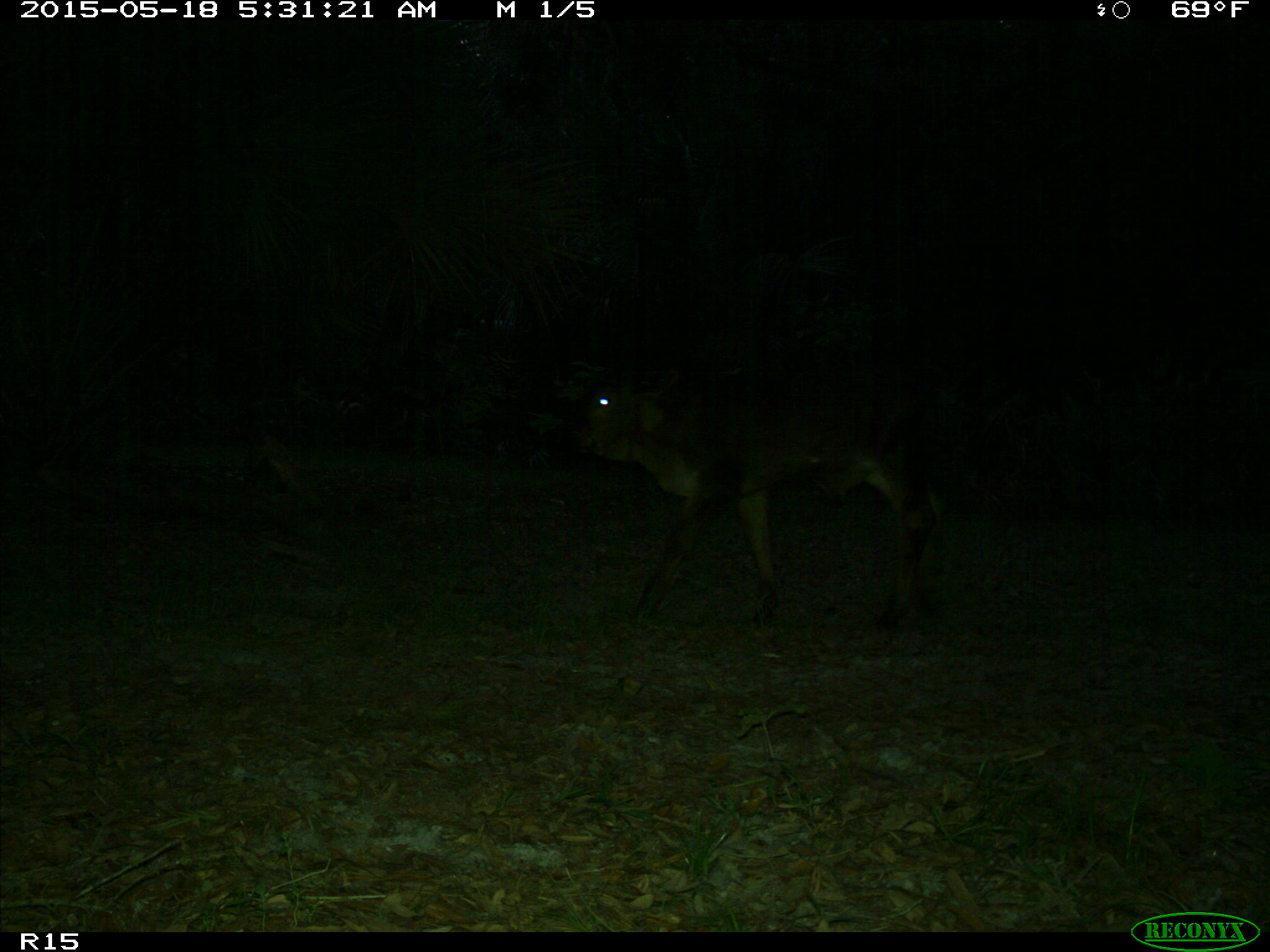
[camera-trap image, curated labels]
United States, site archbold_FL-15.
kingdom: Animalia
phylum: Chordata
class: Mammalia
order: Artiodactyla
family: Bovidae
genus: Bos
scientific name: Bos taurus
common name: domestic cow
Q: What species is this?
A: Bos taurus (domestic cow).